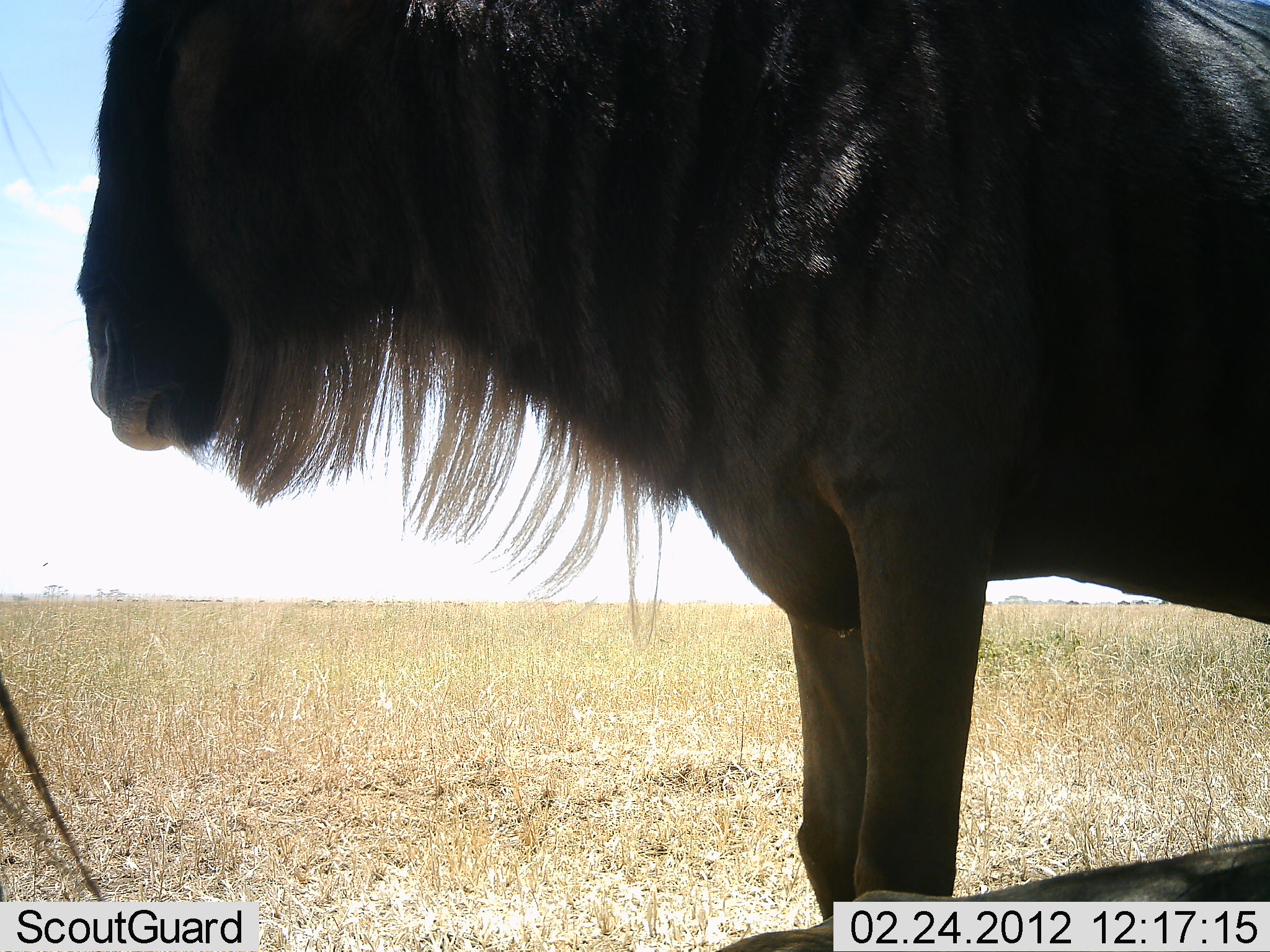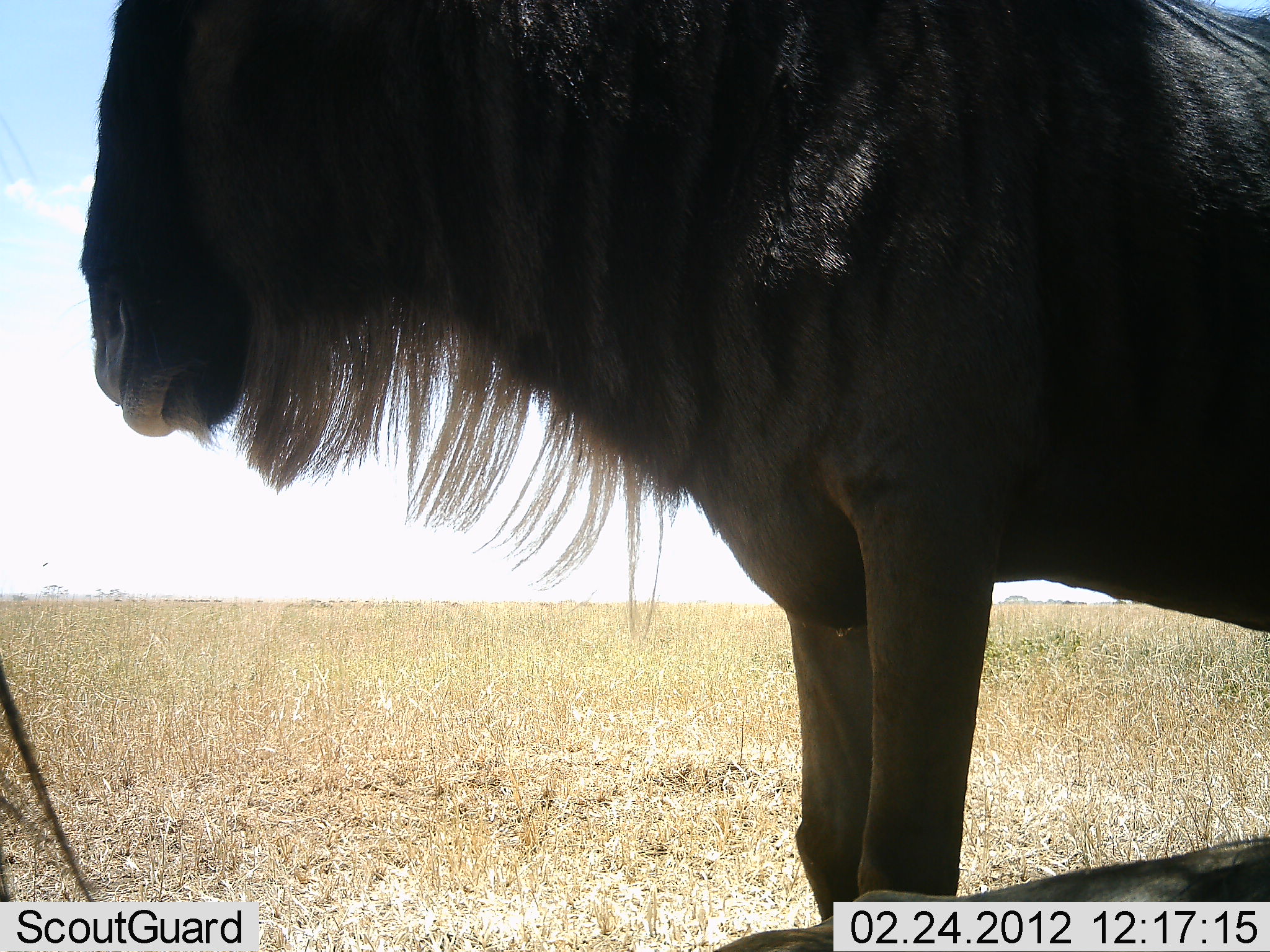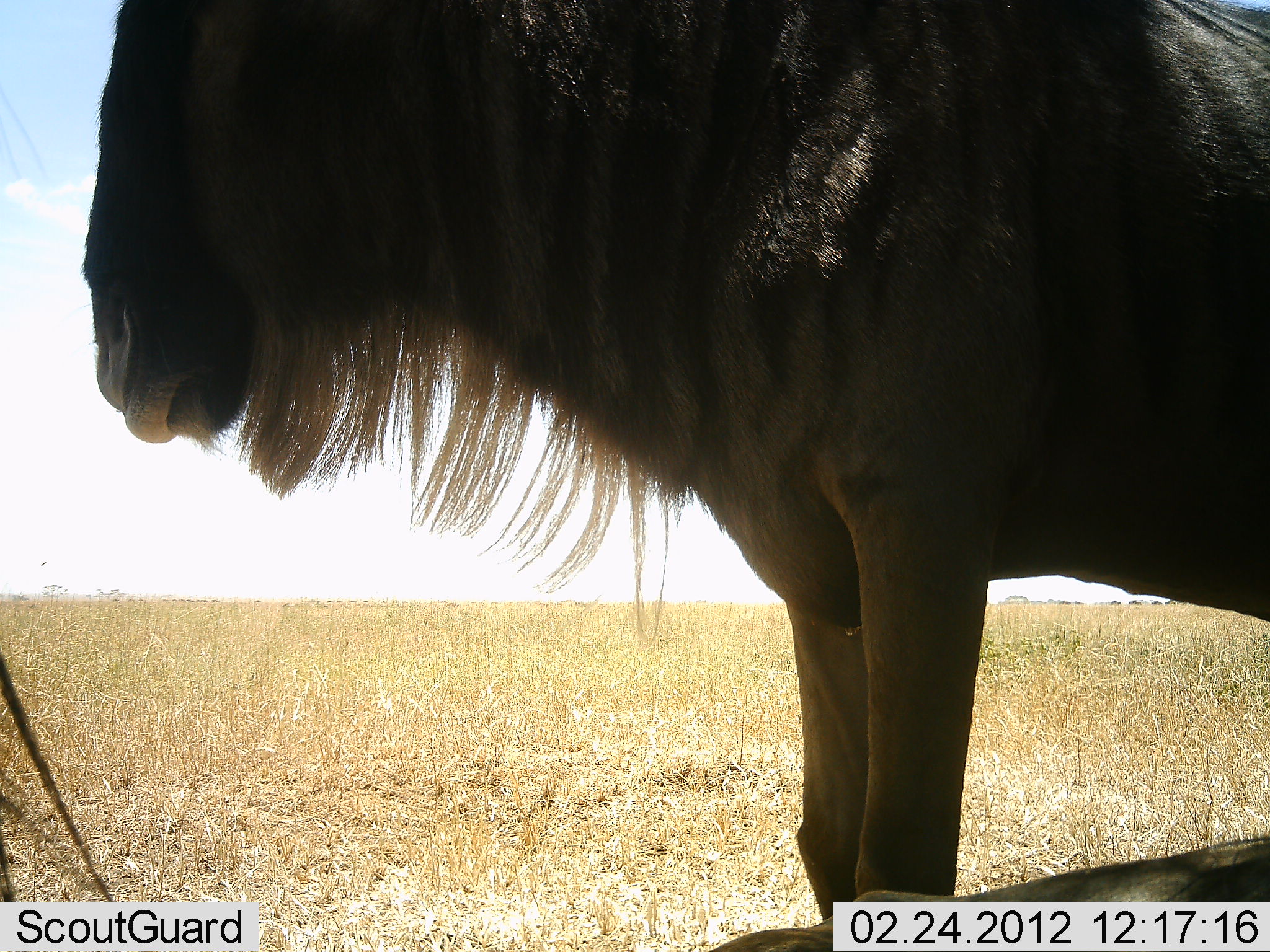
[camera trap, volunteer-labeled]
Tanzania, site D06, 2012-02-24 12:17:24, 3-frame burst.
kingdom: Animalia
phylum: Chordata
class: Mammalia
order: Artiodactyla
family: Bovidae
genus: Connochaetes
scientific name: Connochaetes taurinus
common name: blue wildebeest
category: wildebeest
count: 1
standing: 100%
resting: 28%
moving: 6%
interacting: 0%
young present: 0%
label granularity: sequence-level